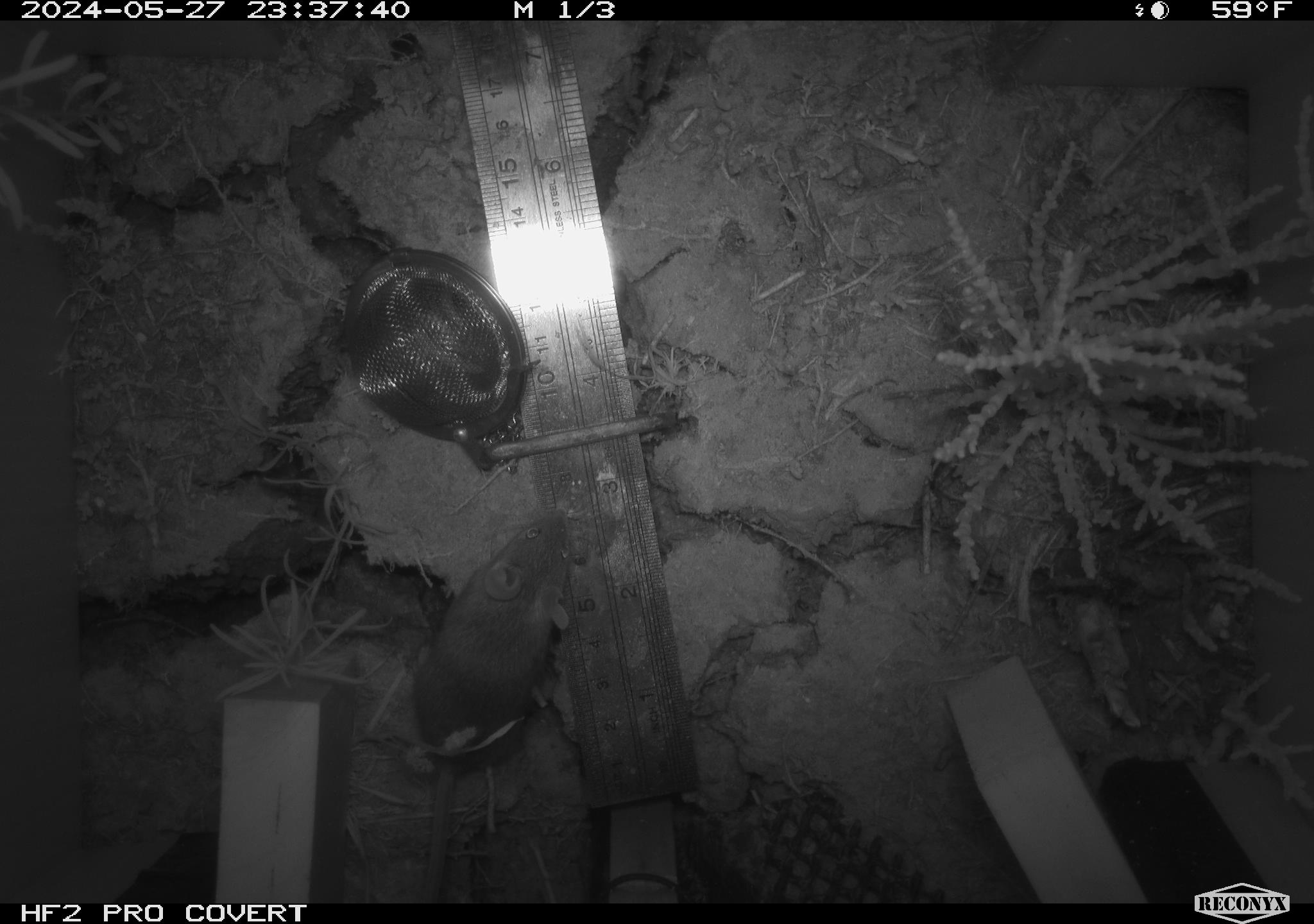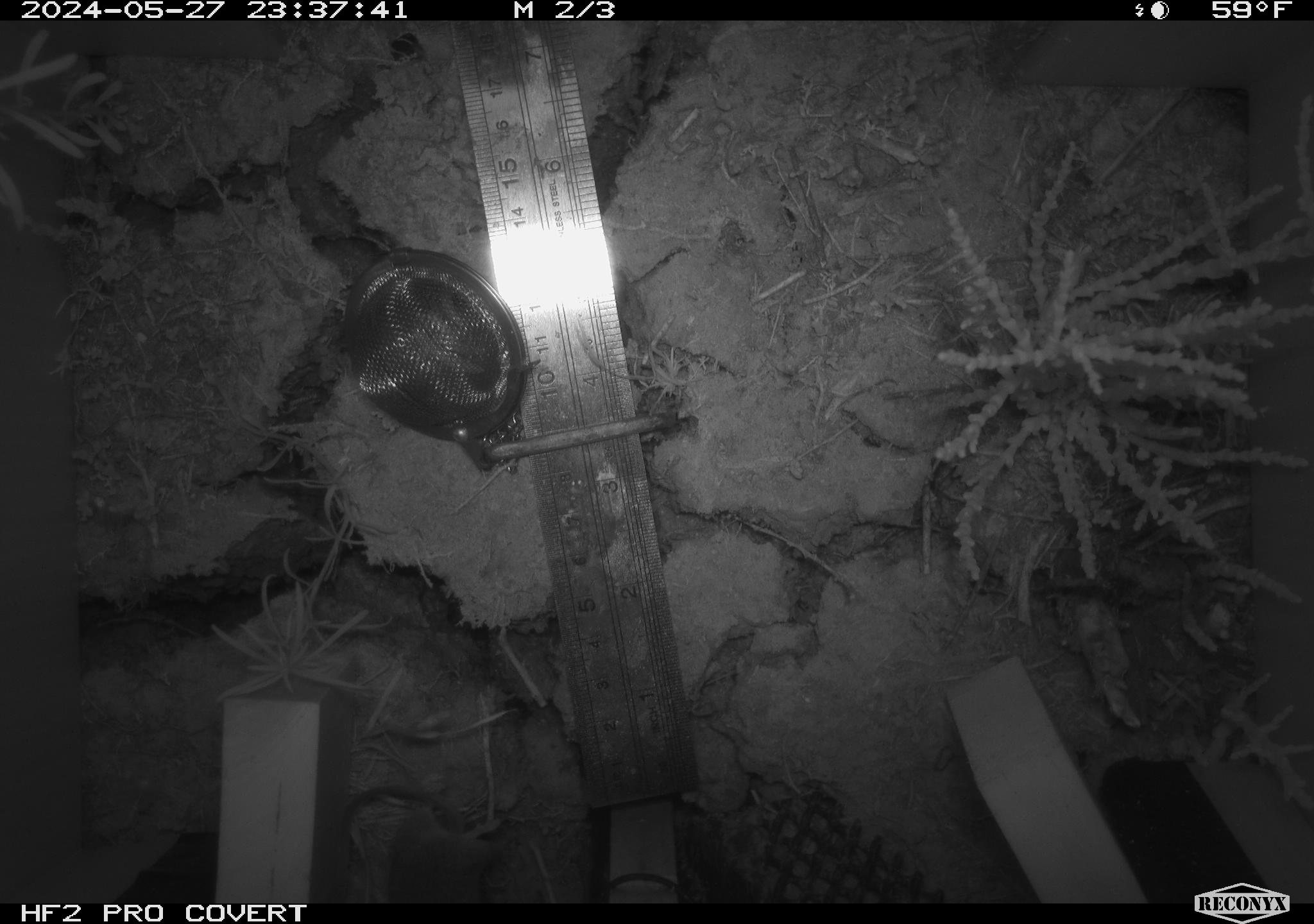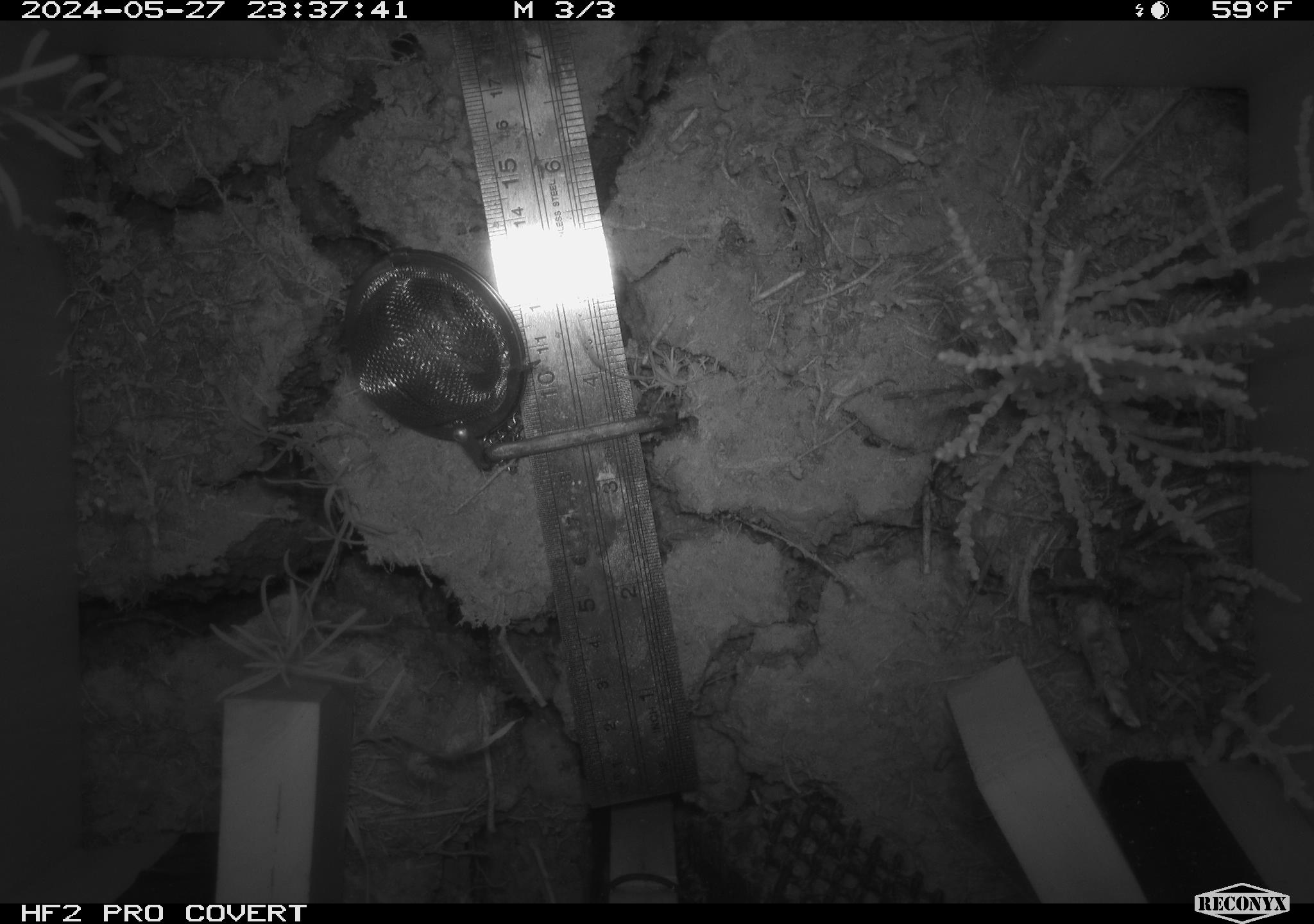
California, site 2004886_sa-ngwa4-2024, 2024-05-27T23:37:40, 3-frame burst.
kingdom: Animalia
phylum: Chordata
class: Mammalia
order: Rodentia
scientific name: Rodentia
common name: mouse species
Mouse species (Rodentia).